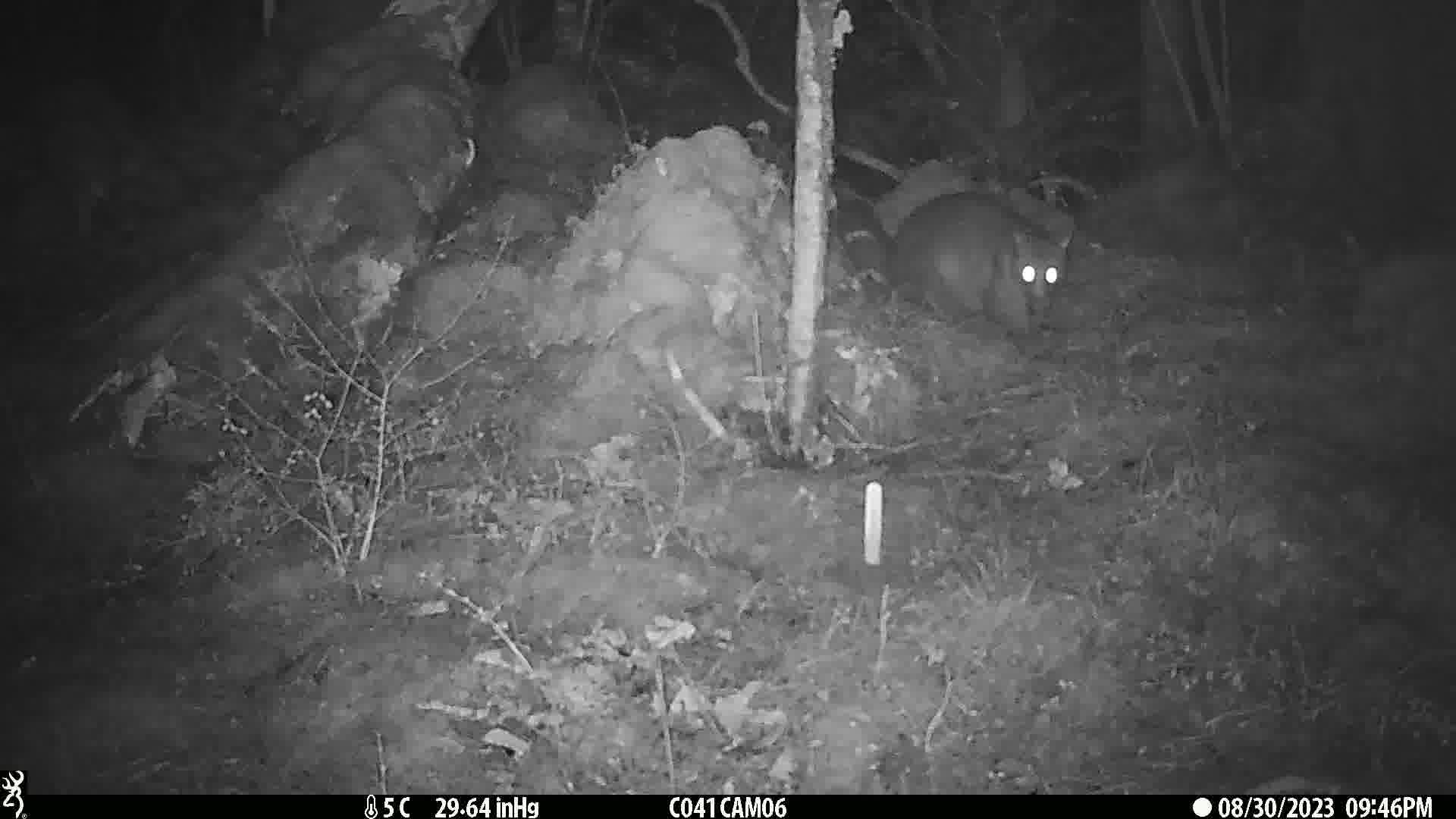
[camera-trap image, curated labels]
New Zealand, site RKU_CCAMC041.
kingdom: Animalia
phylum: Chordata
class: Mammalia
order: Diprotodontia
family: Phalangeridae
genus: Trichosurus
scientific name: Trichosurus vulpecula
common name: common brushtail possum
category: possum